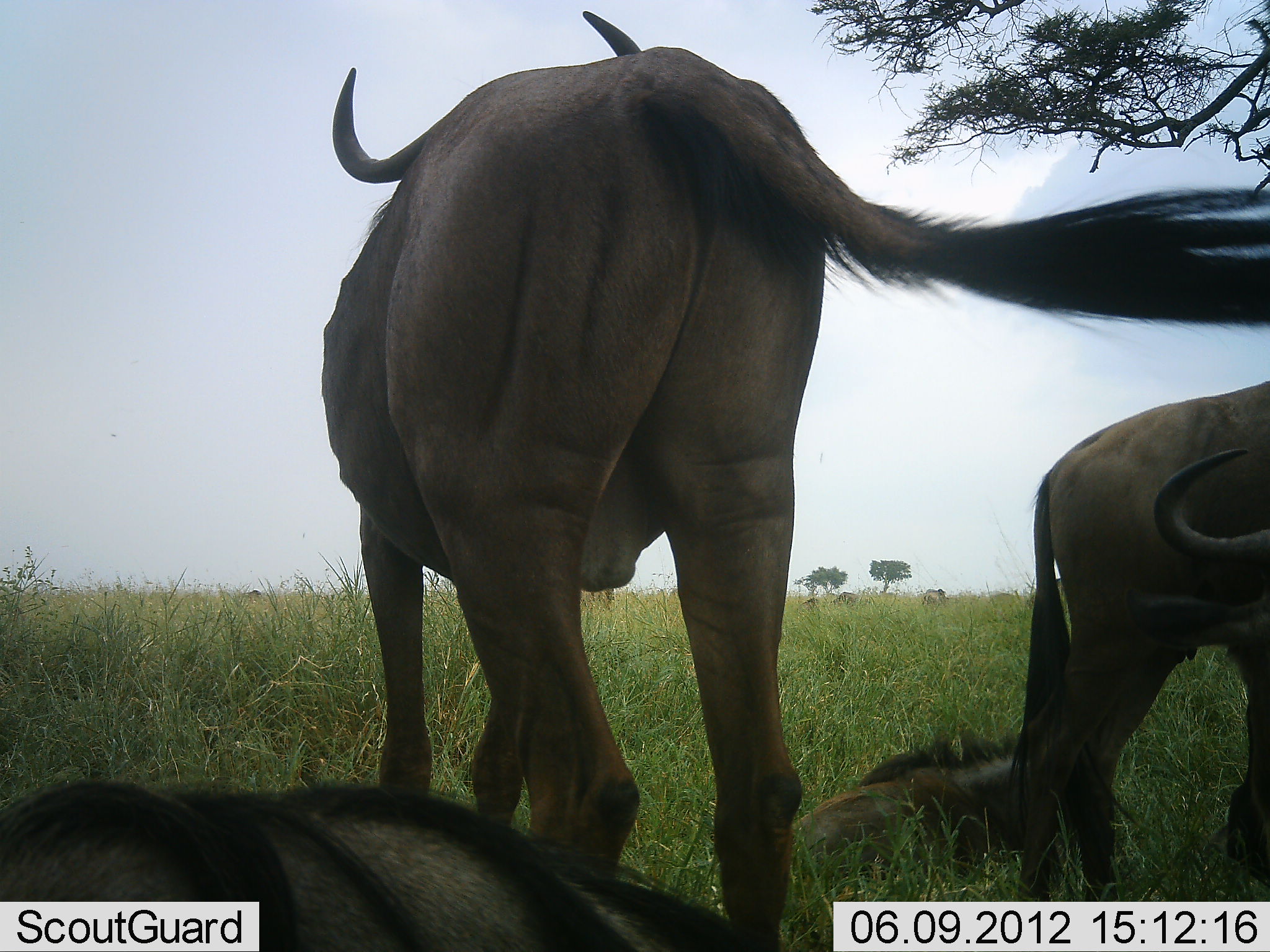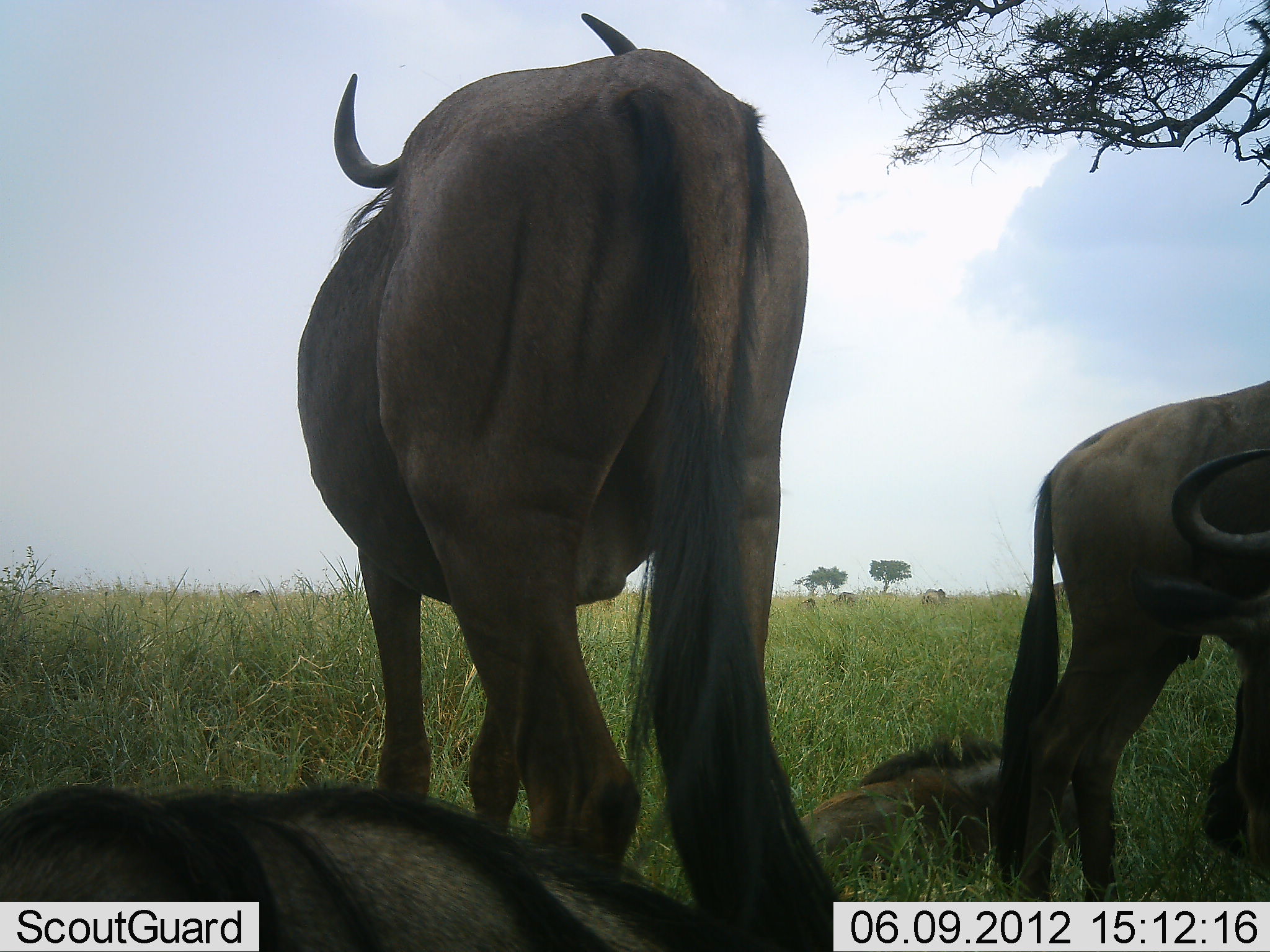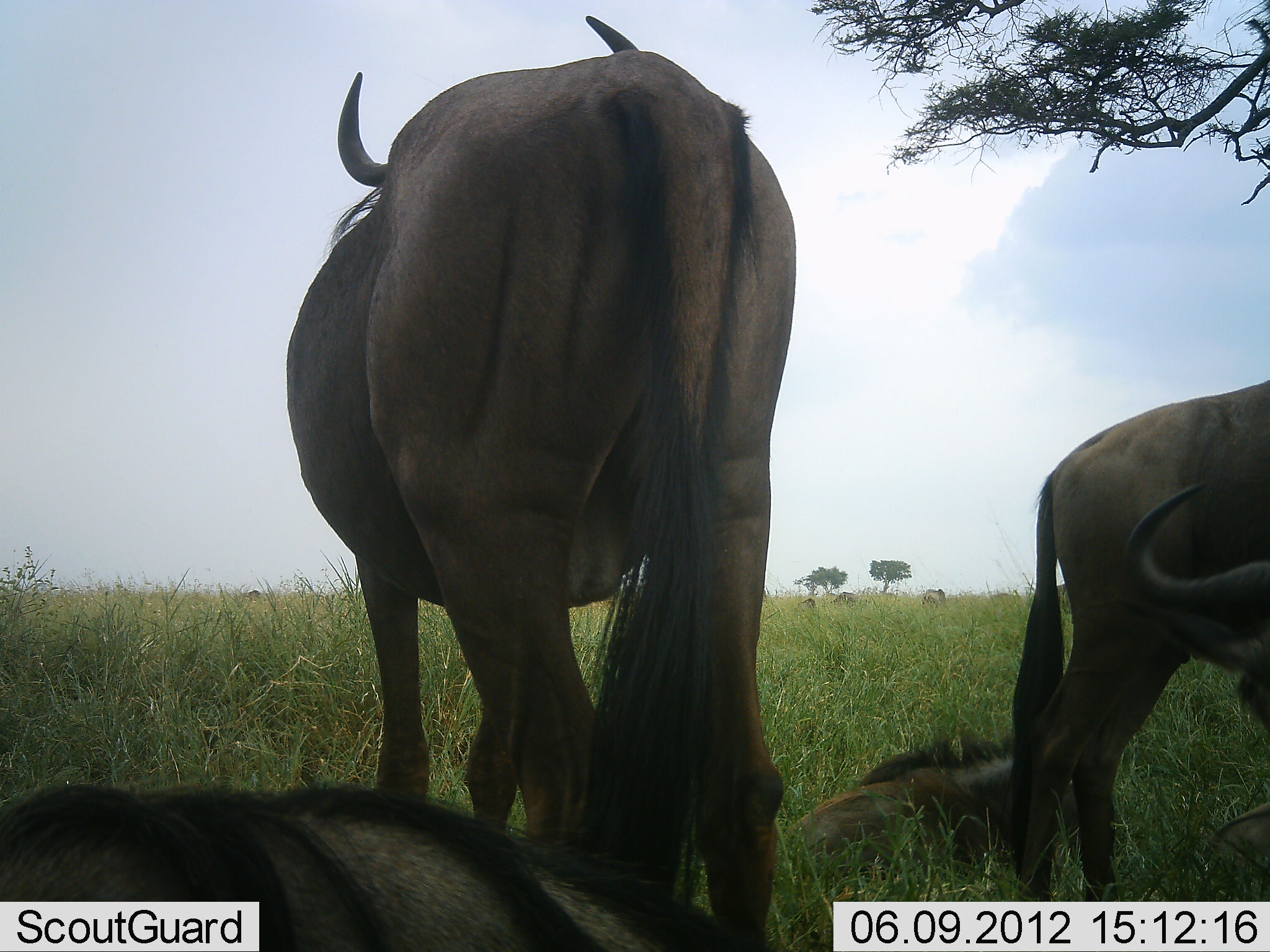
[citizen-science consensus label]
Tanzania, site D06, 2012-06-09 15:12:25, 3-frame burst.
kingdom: Animalia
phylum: Chordata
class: Mammalia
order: Artiodactyla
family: Bovidae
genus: Connochaetes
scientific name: Connochaetes taurinus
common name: blue wildebeest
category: wildebeest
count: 5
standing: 80%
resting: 100%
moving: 0%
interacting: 0%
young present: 10%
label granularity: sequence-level